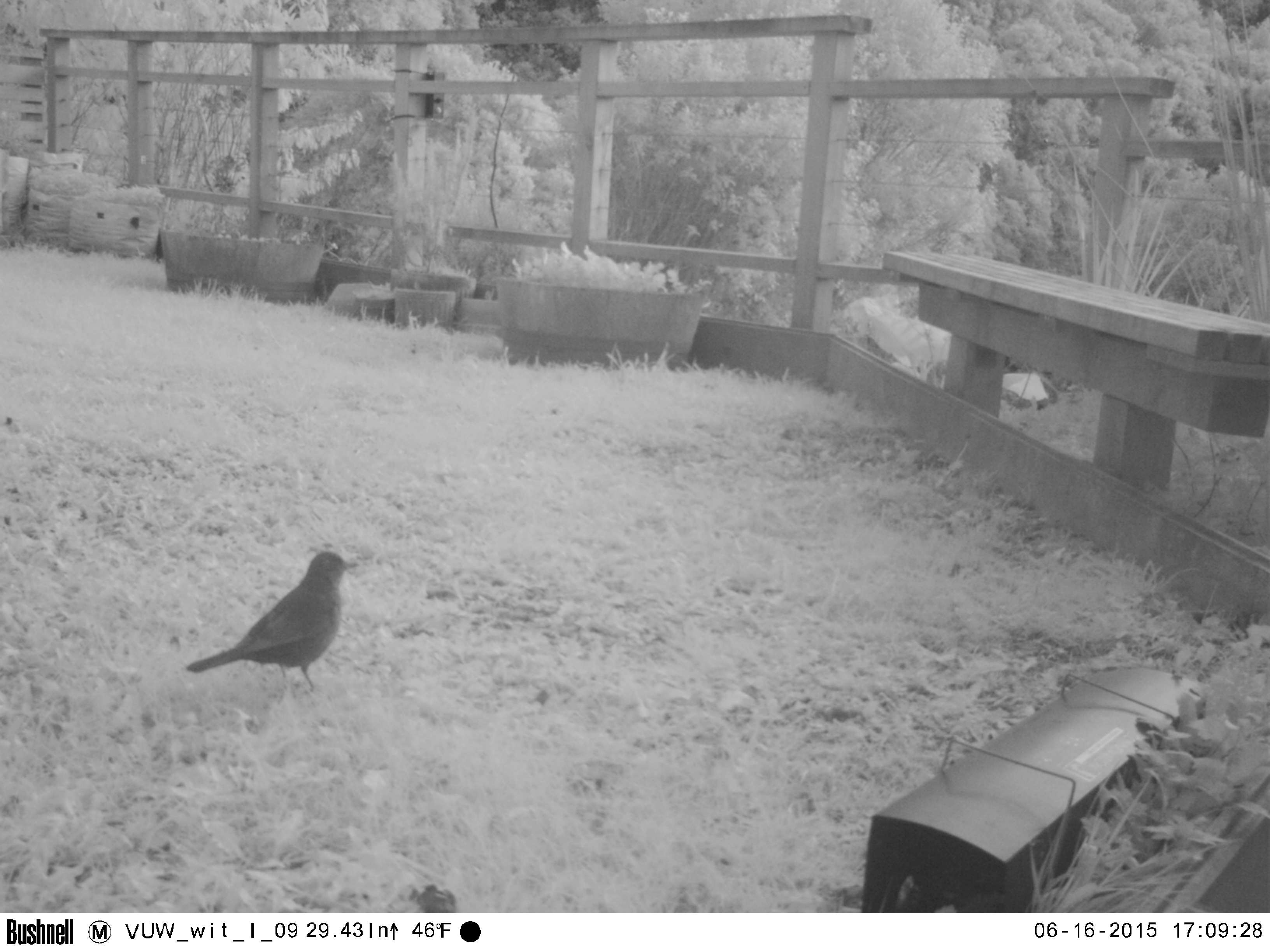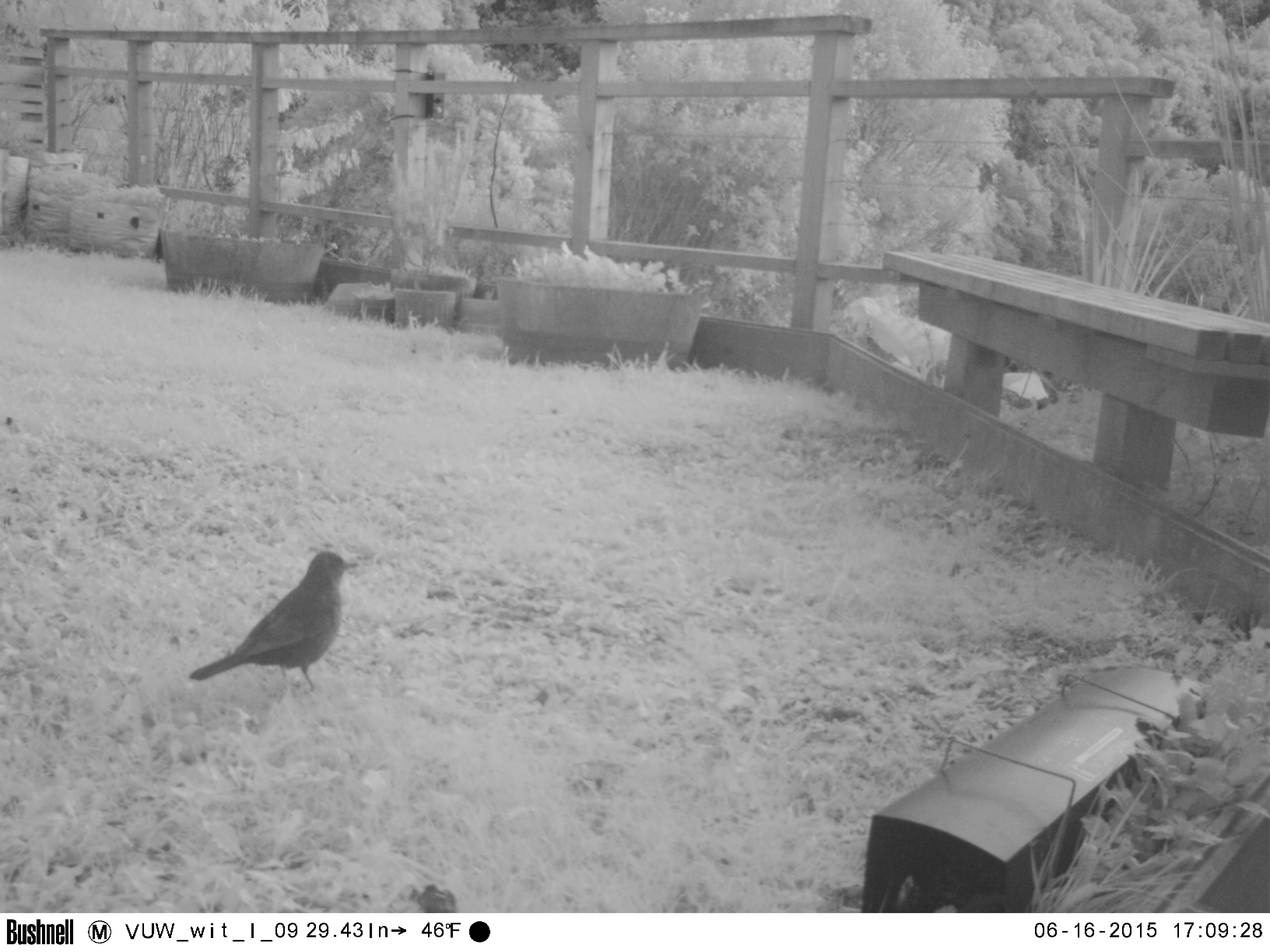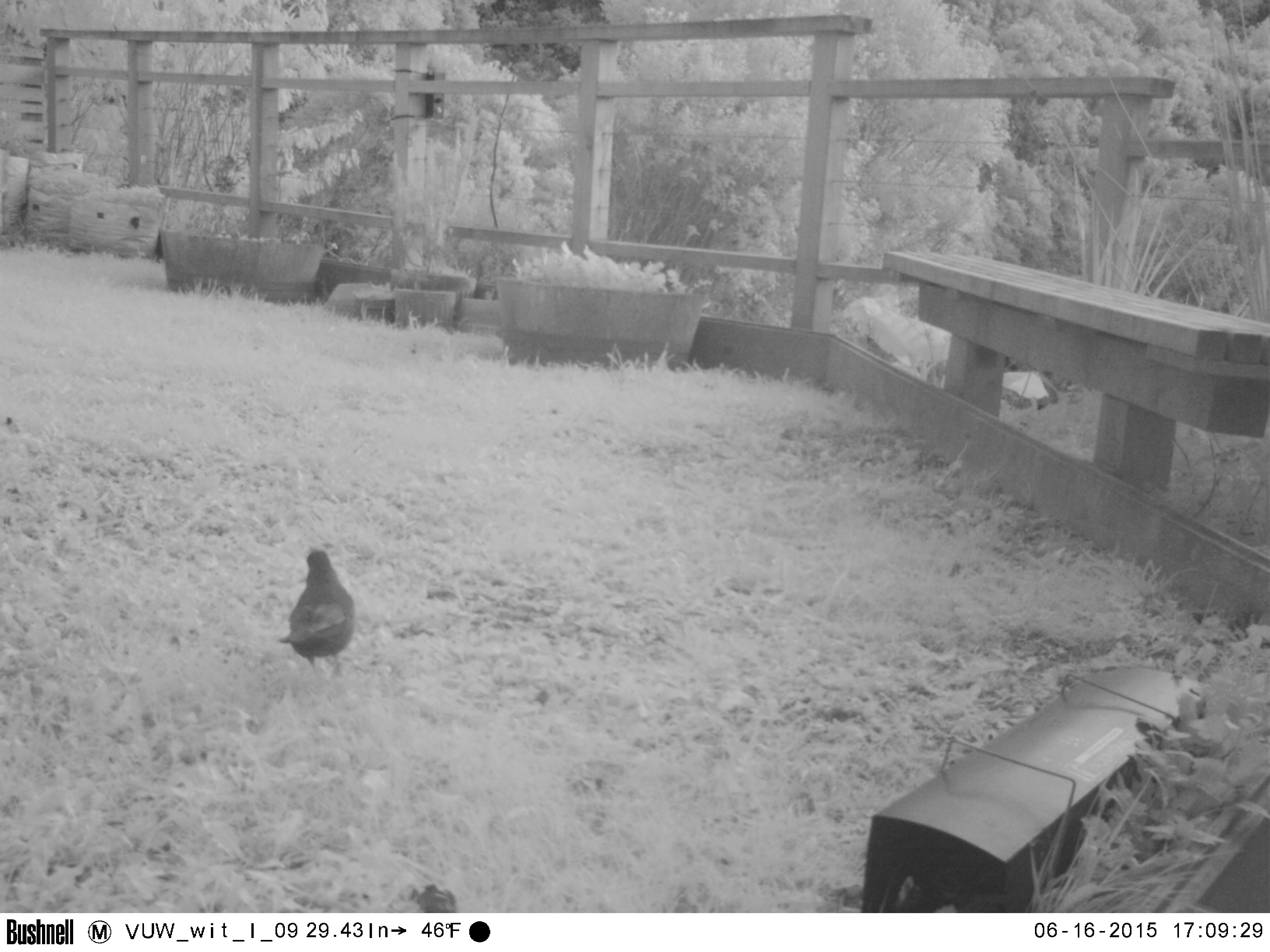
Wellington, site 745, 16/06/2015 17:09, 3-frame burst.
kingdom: Animalia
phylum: Chordata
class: Aves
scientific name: Aves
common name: bird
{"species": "bird (Aves)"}